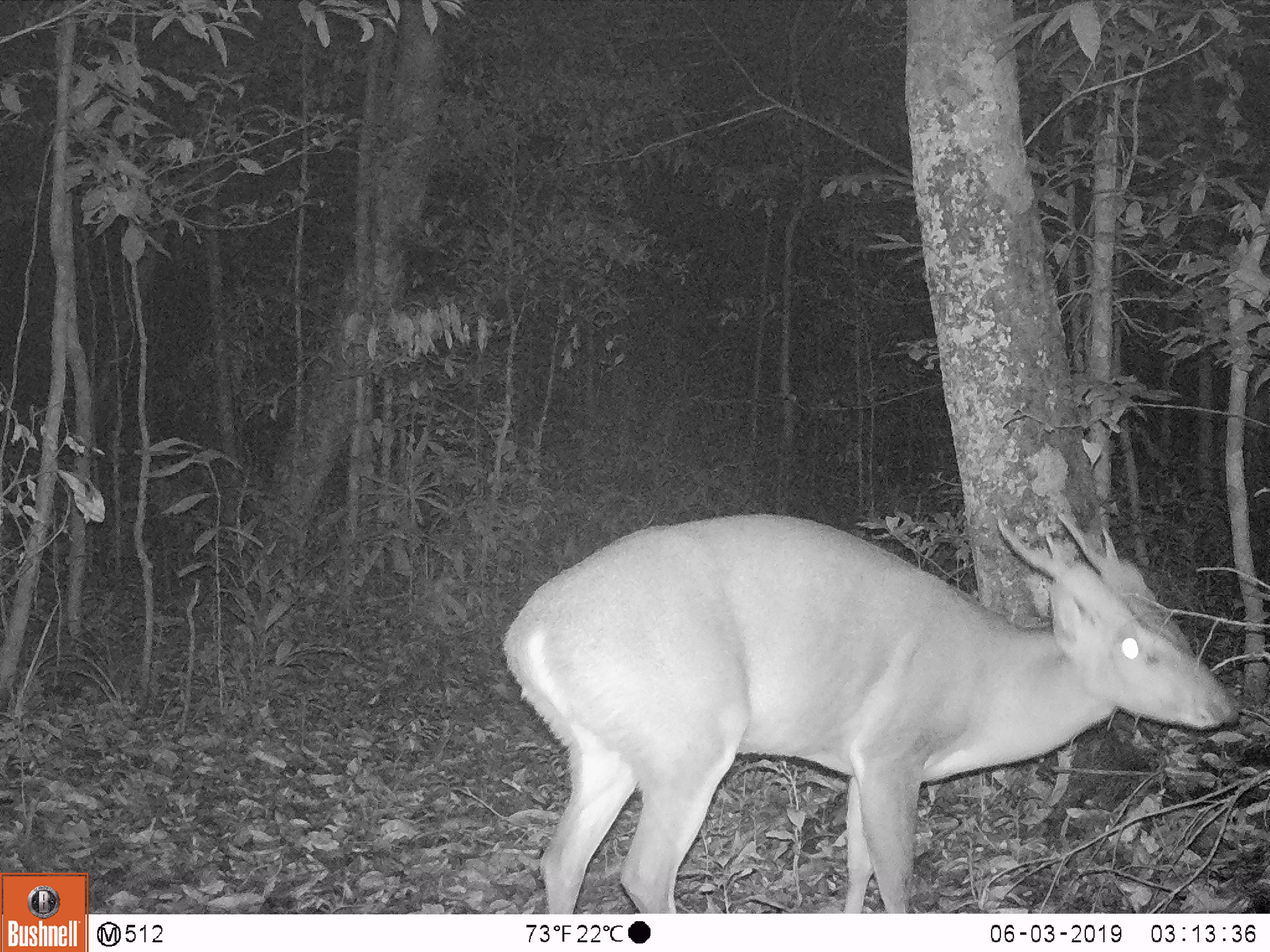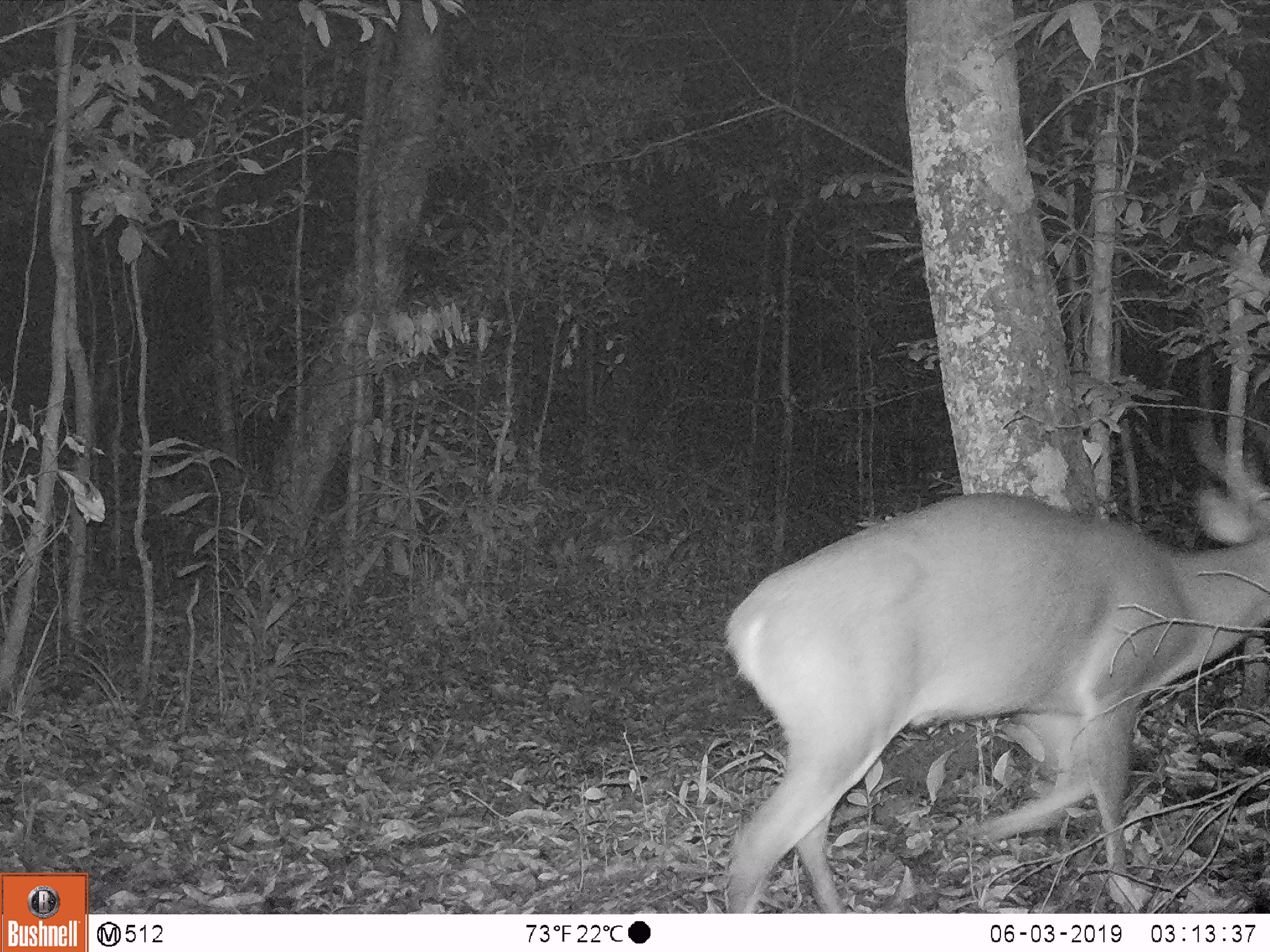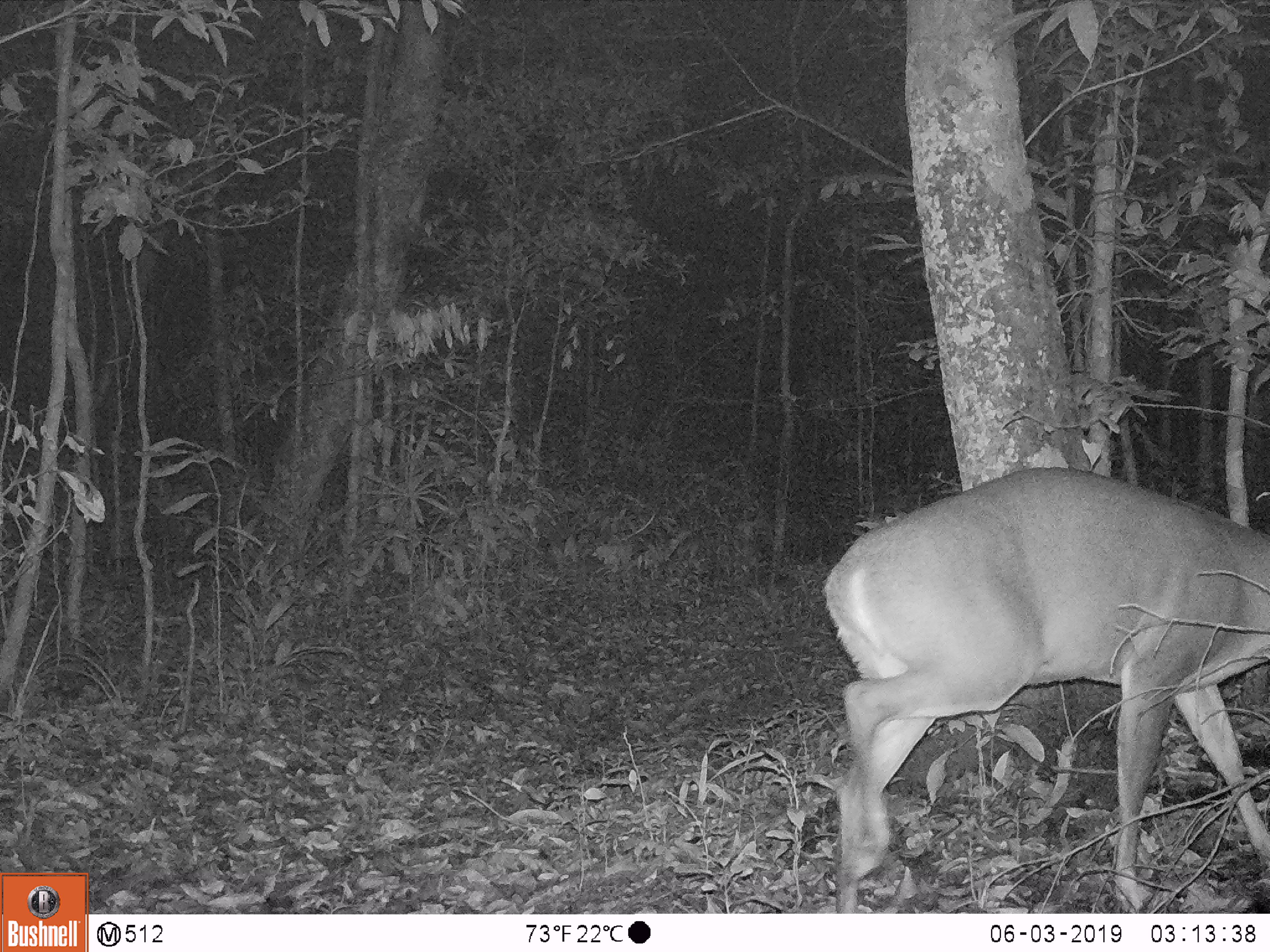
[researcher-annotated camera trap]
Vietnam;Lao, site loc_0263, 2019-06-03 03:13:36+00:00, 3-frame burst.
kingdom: Animalia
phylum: Chordata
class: Mammalia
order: Artiodactyla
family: Cervidae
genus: Muntiacus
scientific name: Muntiacus vuquangensis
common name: large-antlered muntjac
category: large antlered muntjac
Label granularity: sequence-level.